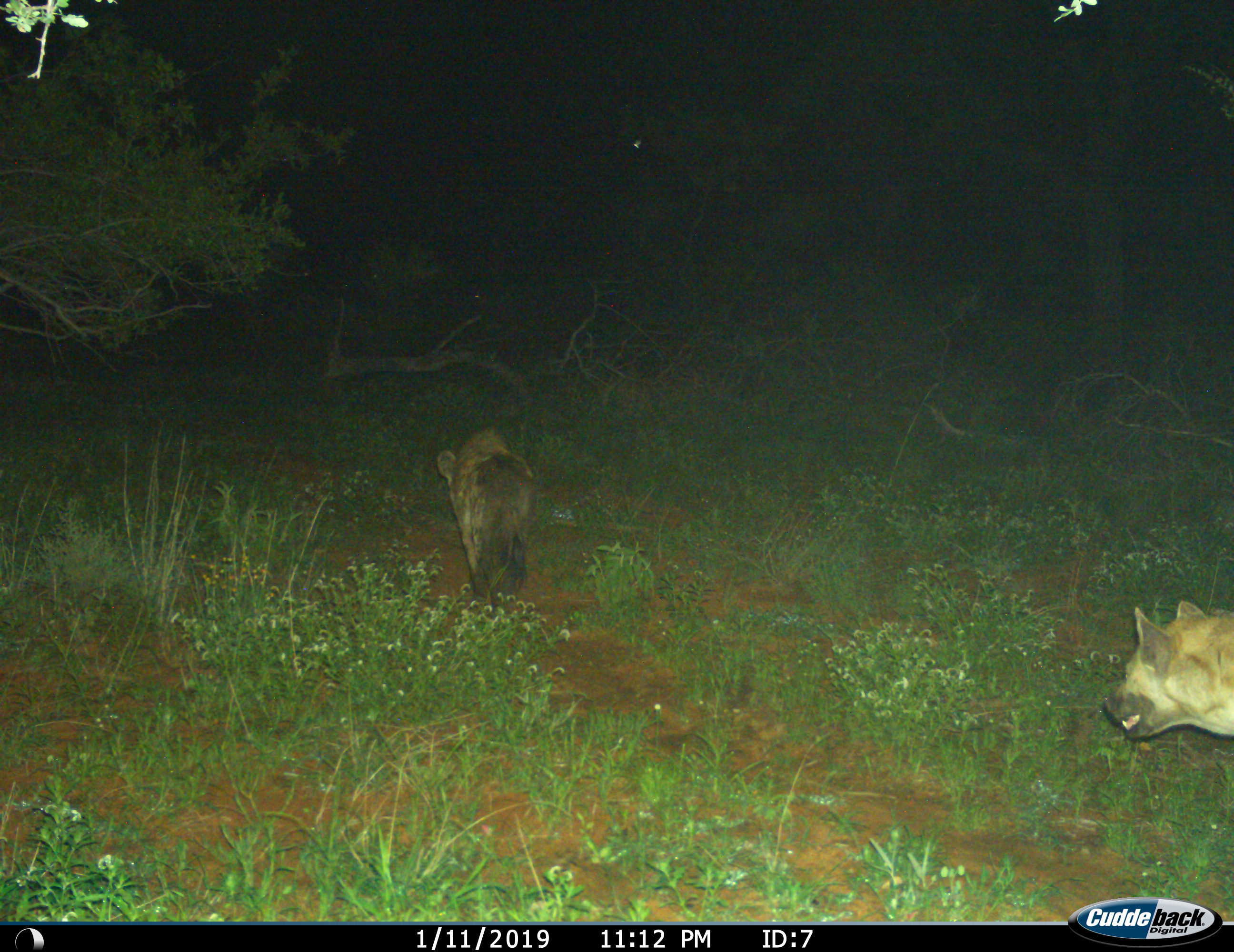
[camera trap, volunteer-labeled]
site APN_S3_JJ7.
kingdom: Animalia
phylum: Chordata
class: Mammalia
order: Carnivora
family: Hyaenidae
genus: Crocuta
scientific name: Crocuta crocuta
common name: spotted hyena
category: hyenaspotted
Hyenaspotted (spotted hyena) (Crocuta crocuta), count 2. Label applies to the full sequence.